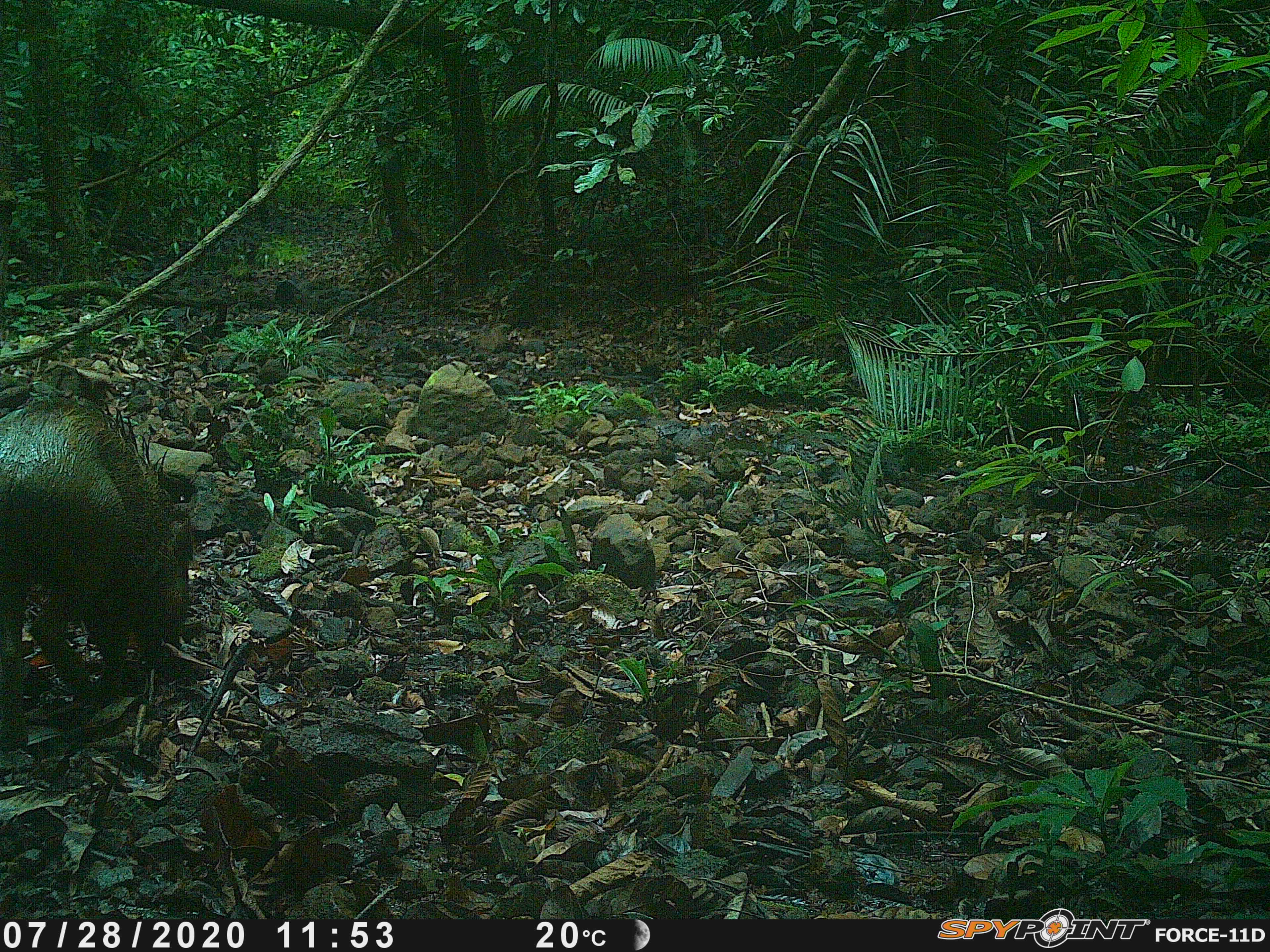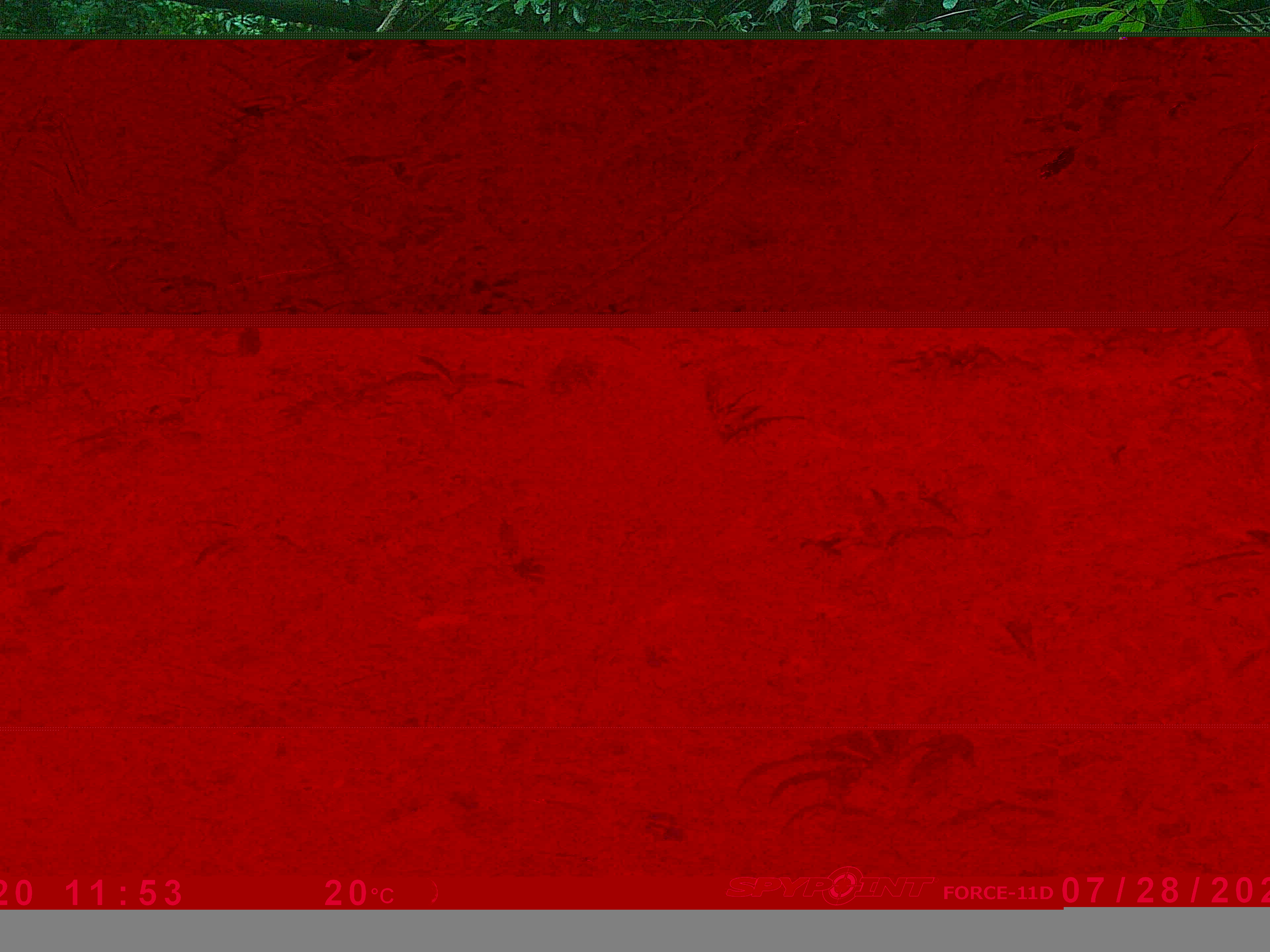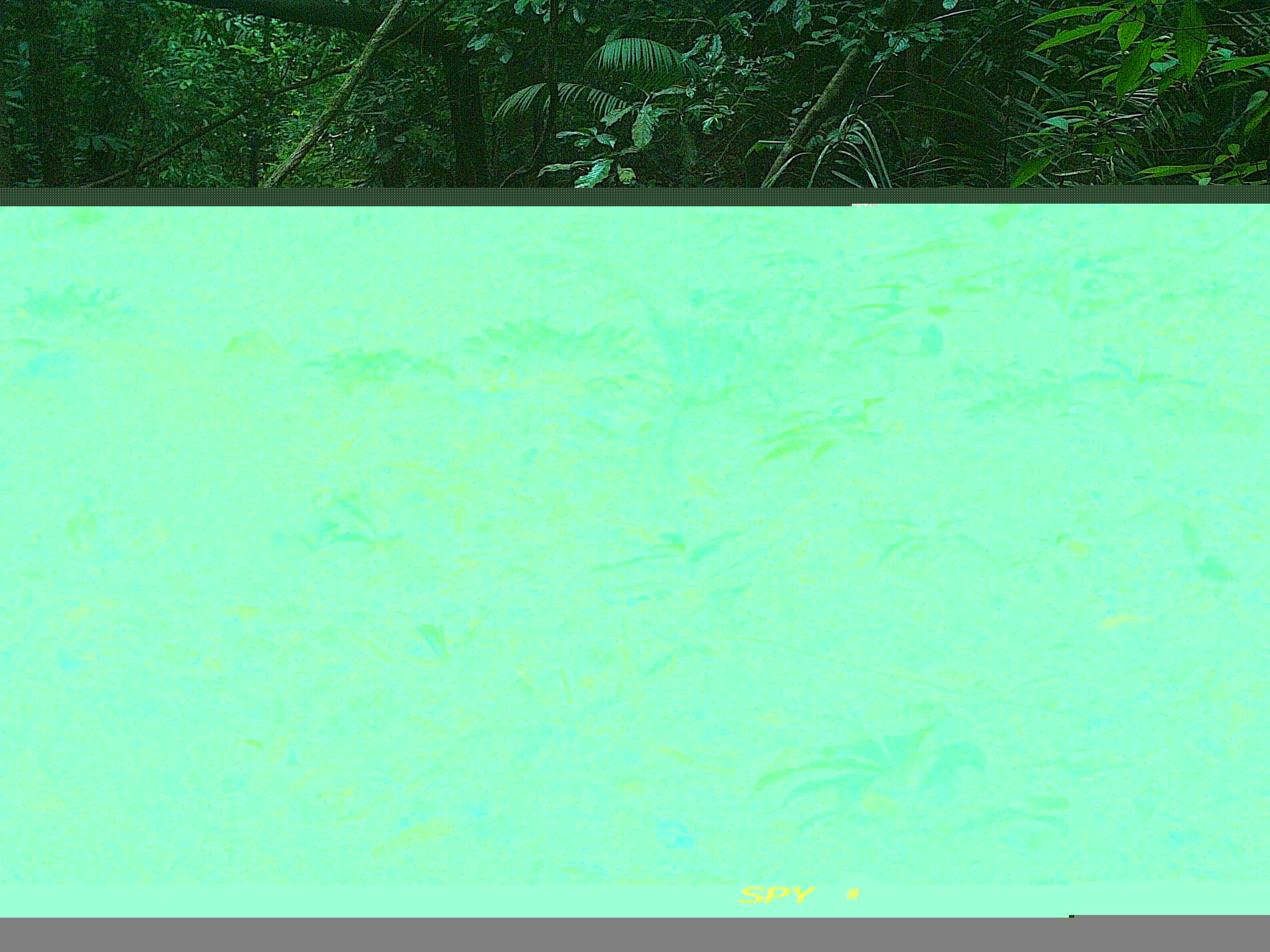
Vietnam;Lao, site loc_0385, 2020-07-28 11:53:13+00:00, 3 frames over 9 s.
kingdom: Animalia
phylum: Chordata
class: Mammalia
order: Artiodactyla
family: Suidae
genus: Sus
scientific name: Sus scrofa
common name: eurasian wild pig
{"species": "eurasian wild pig (Sus scrofa)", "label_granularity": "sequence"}